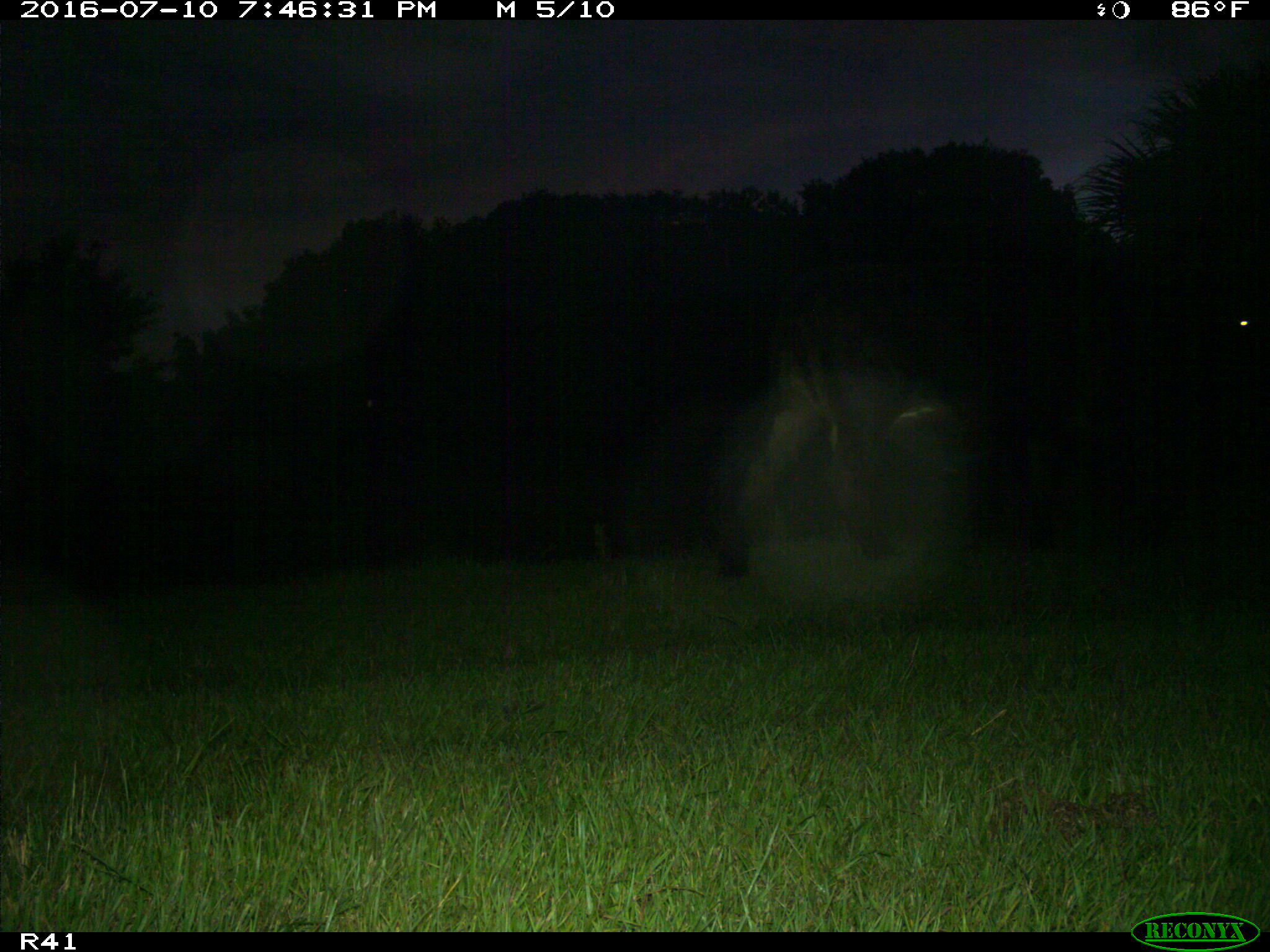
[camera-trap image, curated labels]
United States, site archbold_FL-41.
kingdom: Animalia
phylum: Chordata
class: Mammalia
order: Artiodactyla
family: Bovidae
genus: Bos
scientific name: Bos taurus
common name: domestic cow